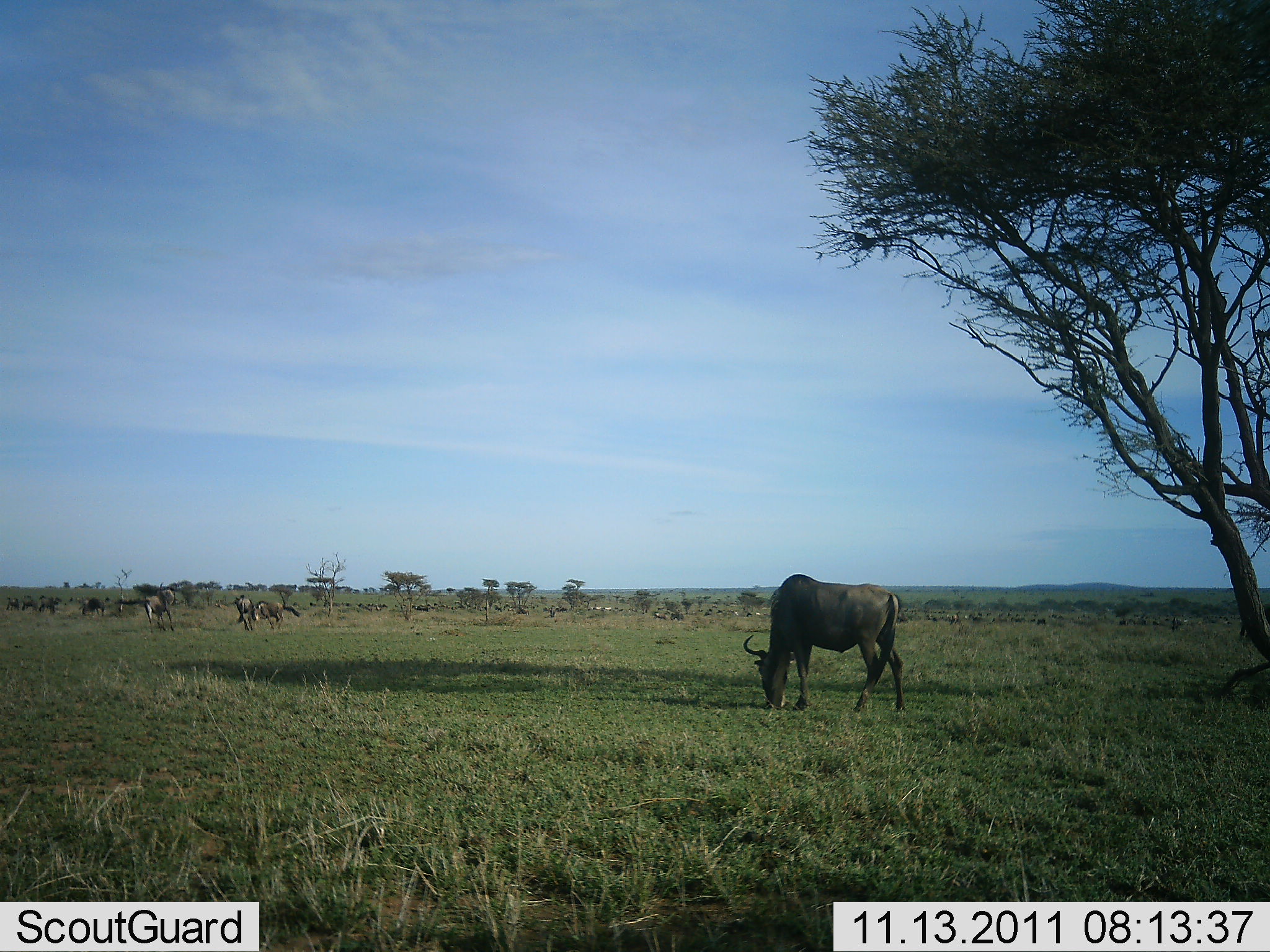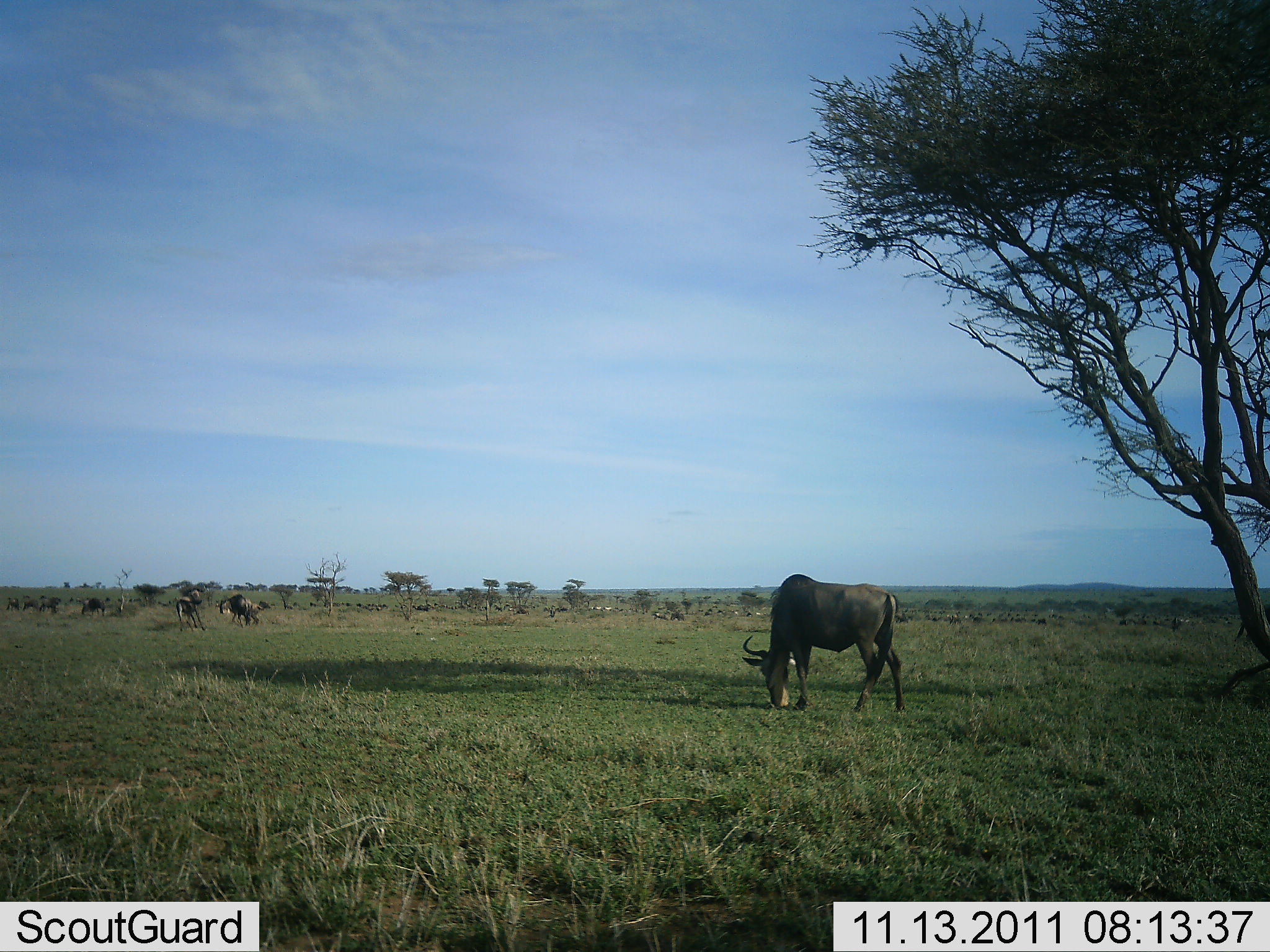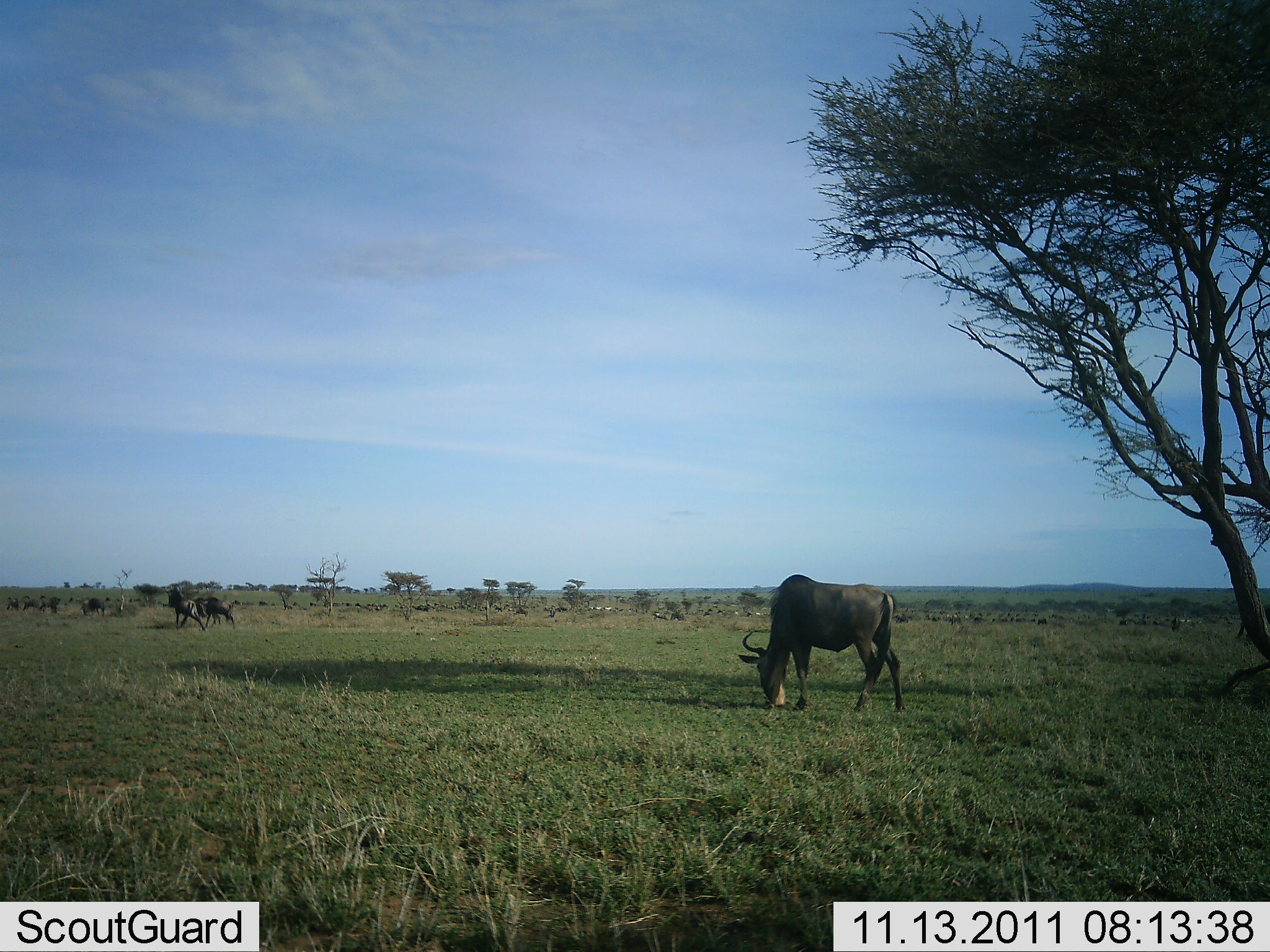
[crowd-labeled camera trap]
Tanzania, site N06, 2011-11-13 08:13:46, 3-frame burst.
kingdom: Animalia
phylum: Chordata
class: Mammalia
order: Artiodactyla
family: Bovidae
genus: Connochaetes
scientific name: Connochaetes taurinus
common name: blue wildebeest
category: wildebeest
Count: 3.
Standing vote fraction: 25%.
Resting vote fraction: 0%.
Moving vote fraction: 19%.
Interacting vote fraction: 19%.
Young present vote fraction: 0%.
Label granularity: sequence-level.